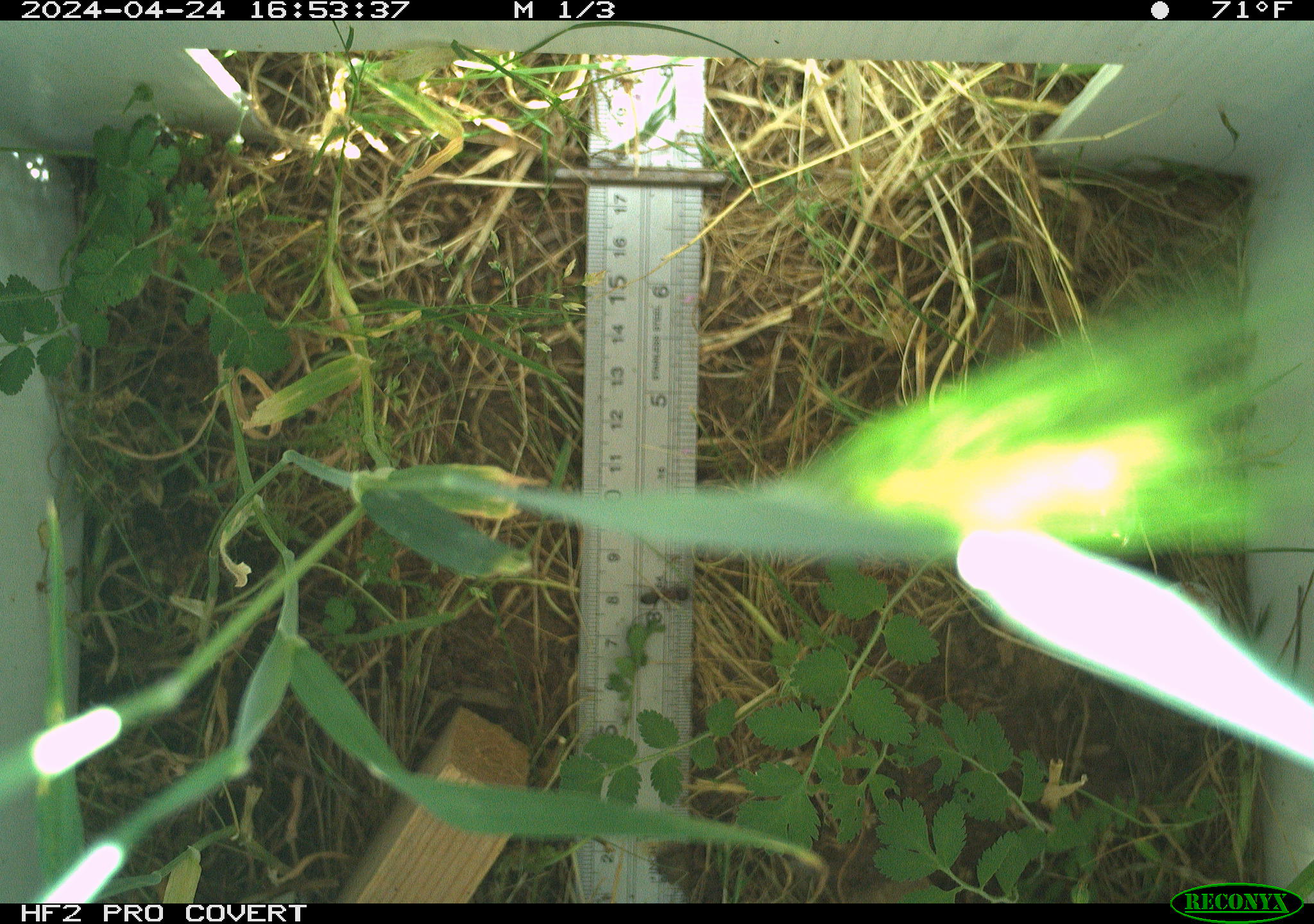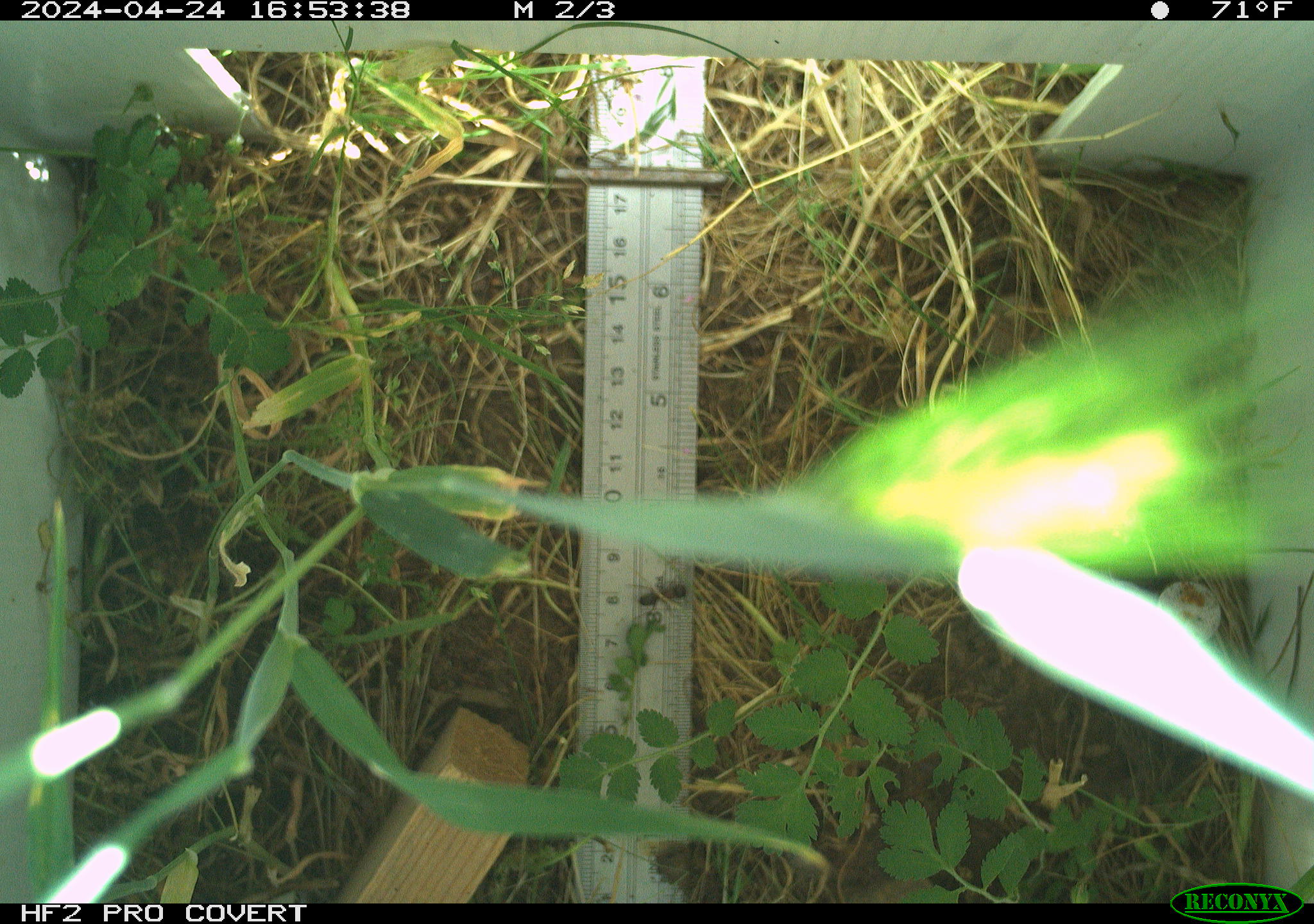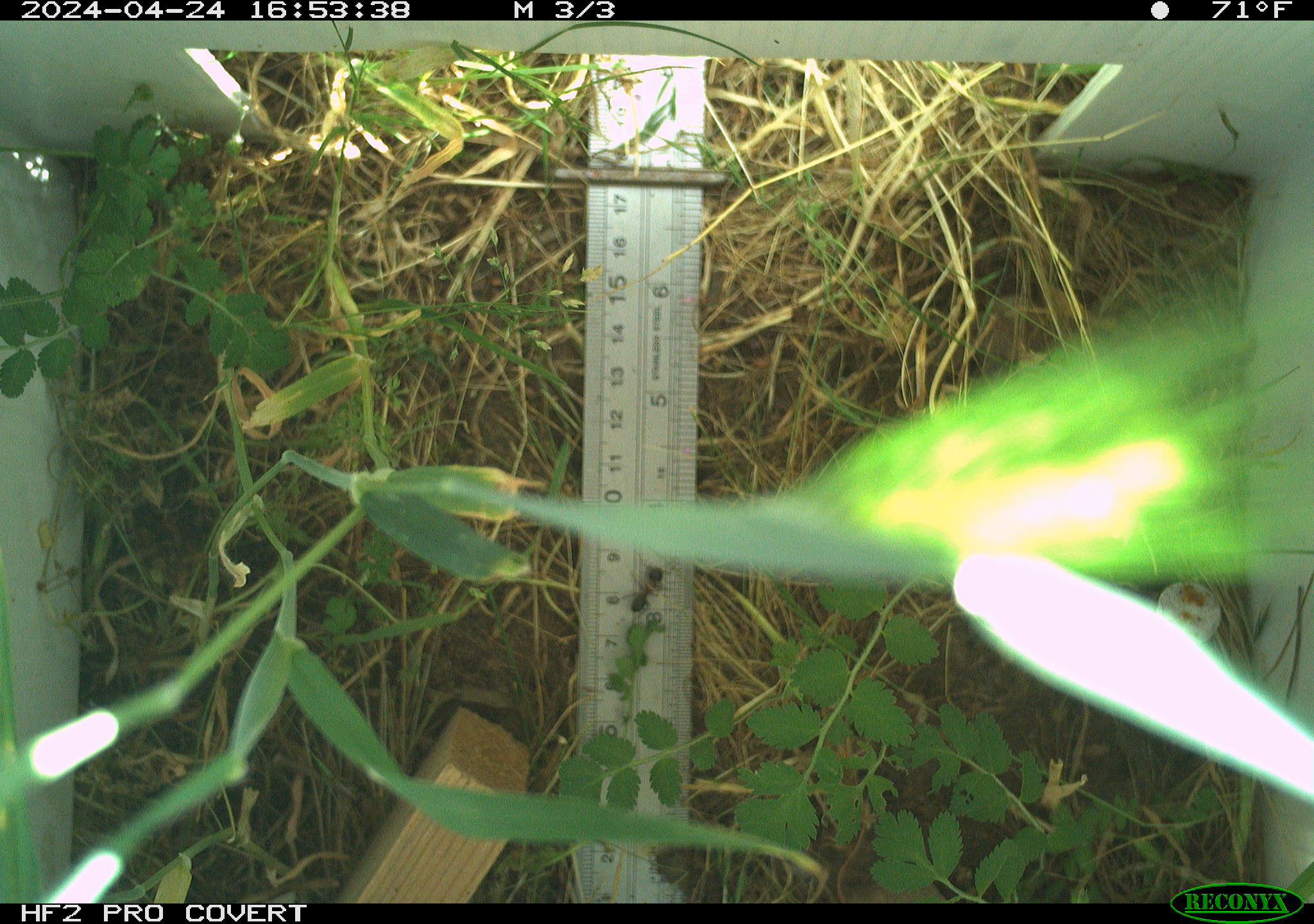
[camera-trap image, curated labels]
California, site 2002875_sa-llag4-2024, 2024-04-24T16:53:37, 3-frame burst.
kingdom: Animalia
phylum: Arthropoda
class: Insecta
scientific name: Insecta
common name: insect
Insect (Insecta).